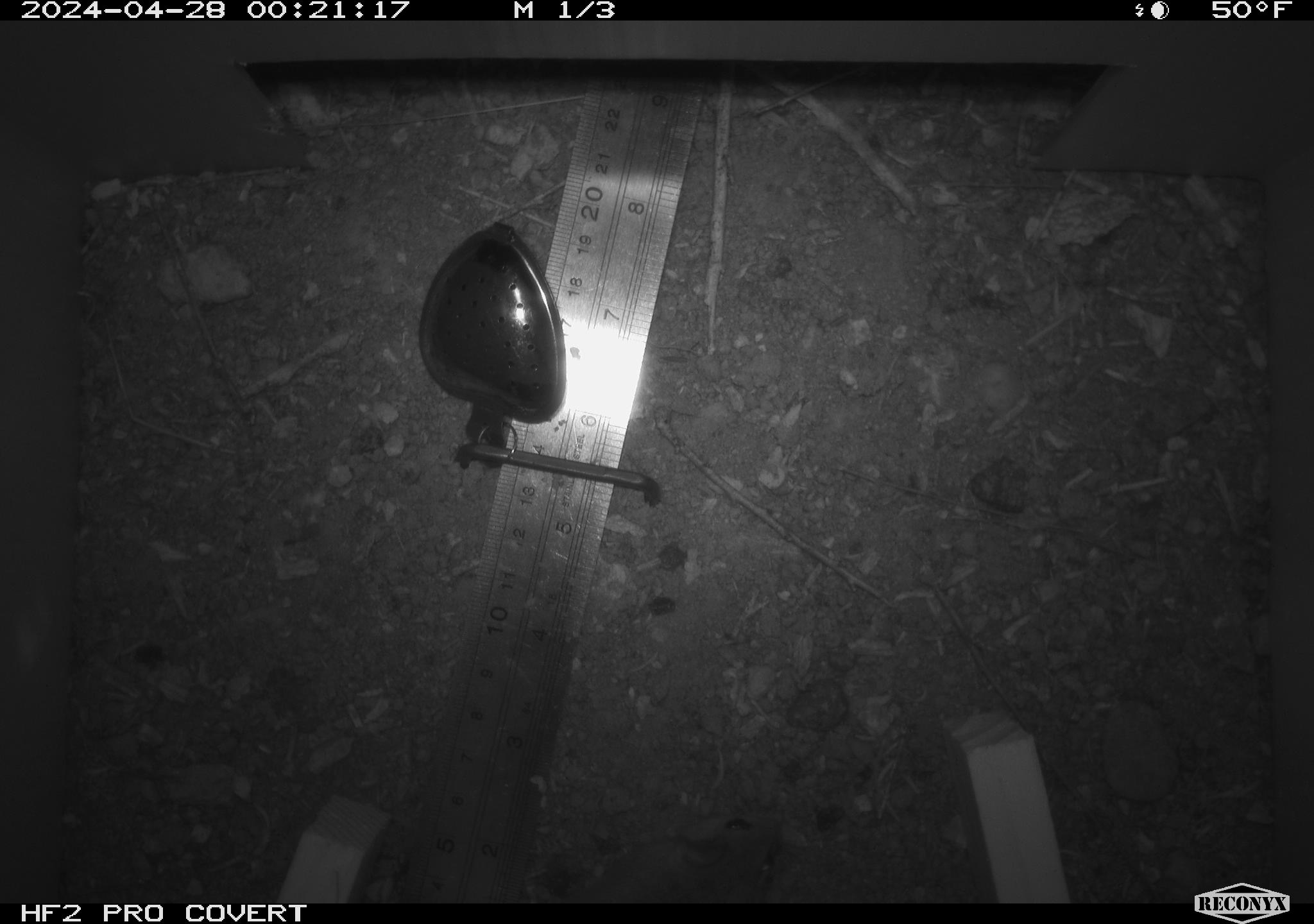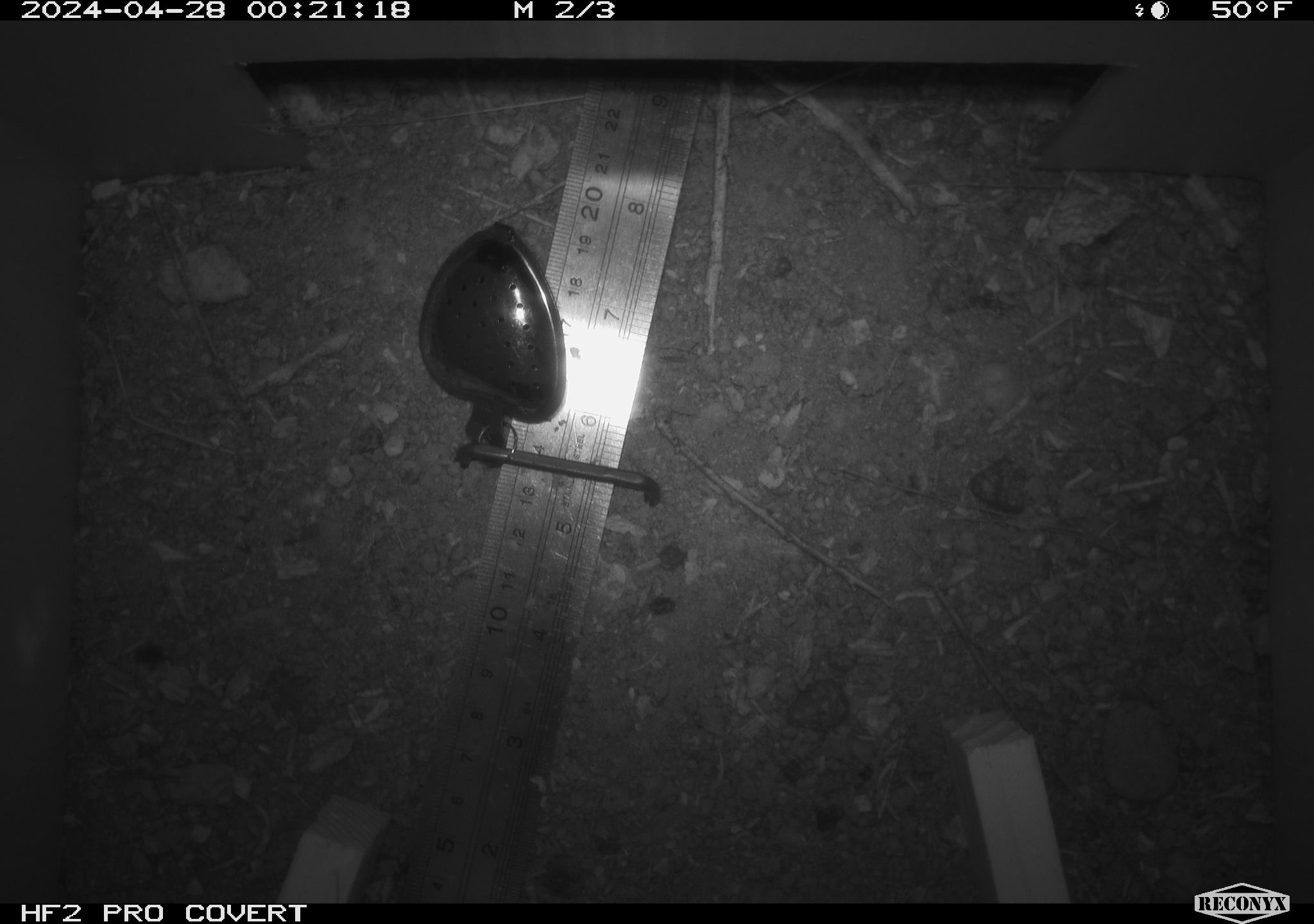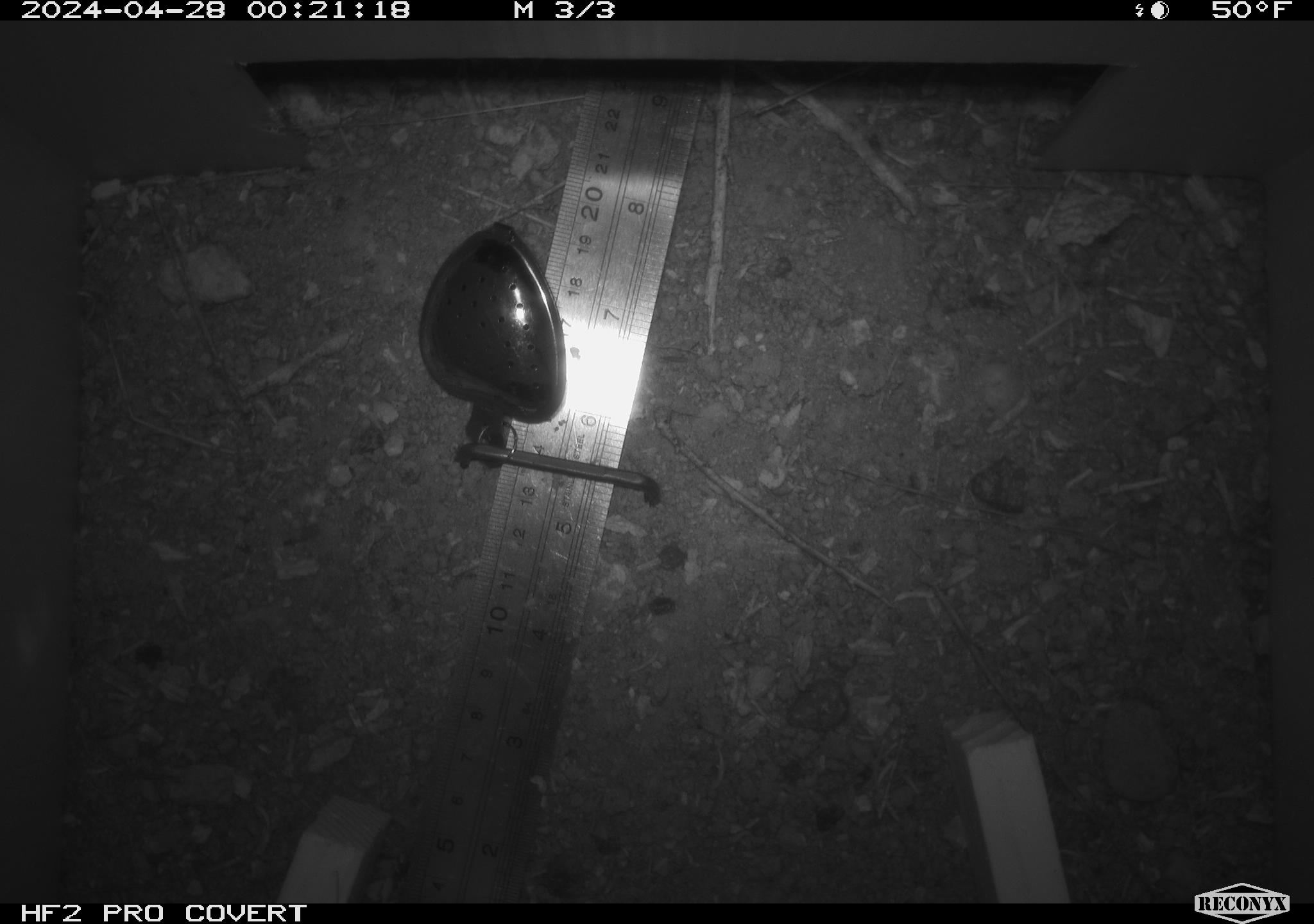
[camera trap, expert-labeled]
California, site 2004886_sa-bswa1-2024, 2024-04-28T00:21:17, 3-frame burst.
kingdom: Animalia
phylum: Chordata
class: Mammalia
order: Rodentia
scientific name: Rodentia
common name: mouse species